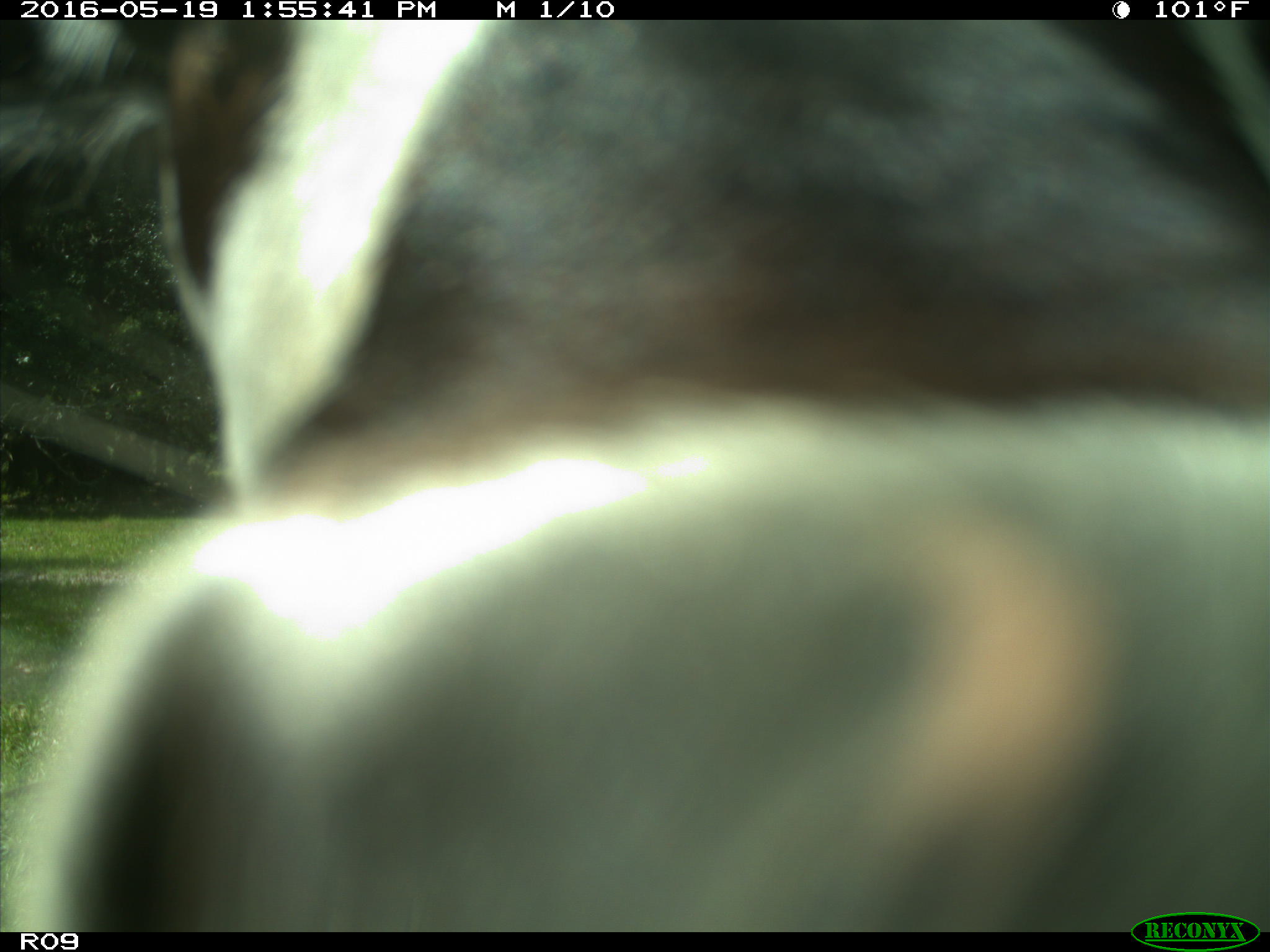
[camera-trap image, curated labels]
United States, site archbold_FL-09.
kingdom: Animalia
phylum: Chordata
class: Mammalia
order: Artiodactyla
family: Bovidae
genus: Bos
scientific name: Bos taurus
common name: domestic cow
Bos taurus (domestic cow).